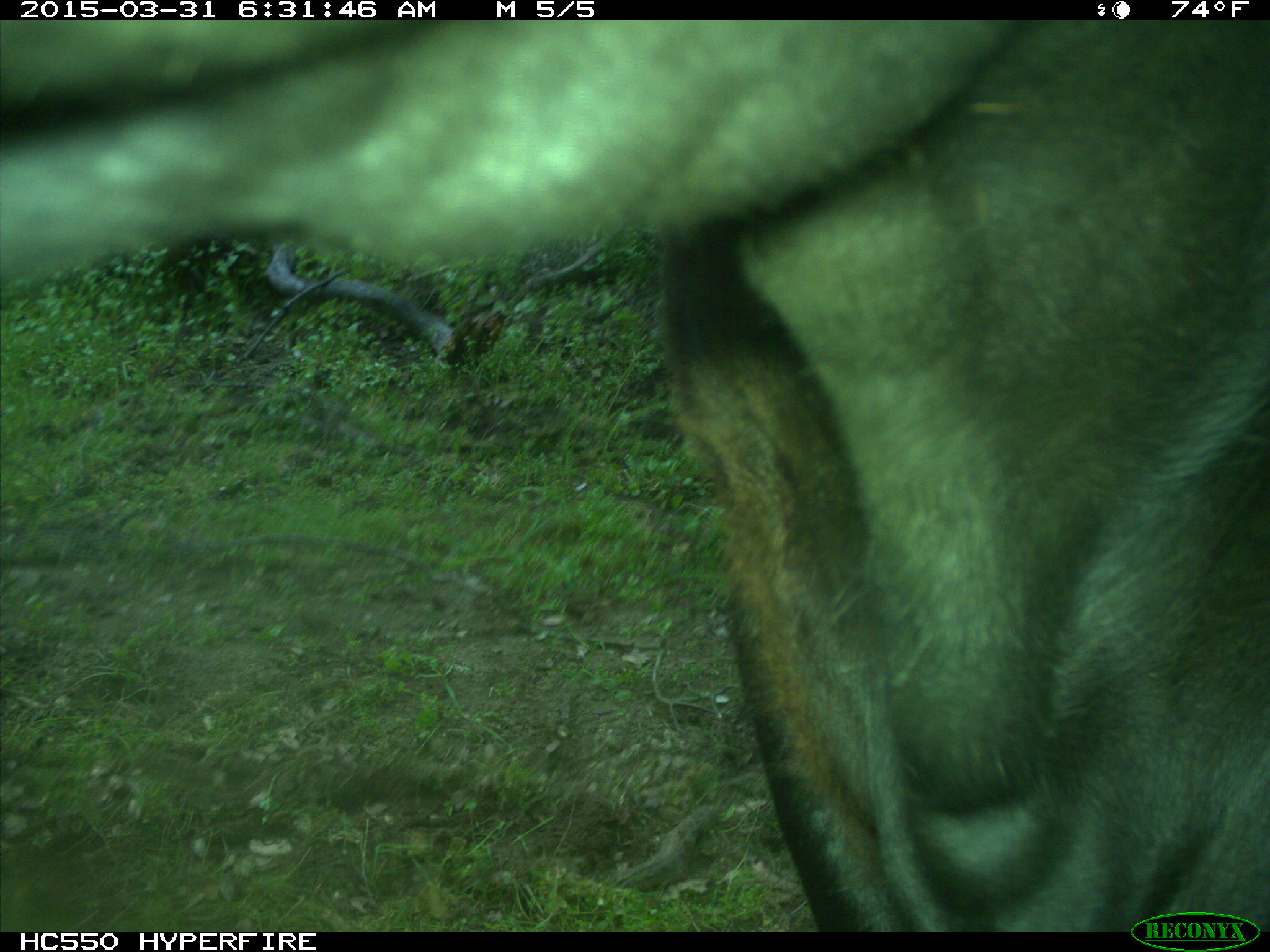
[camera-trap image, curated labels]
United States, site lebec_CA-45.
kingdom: Animalia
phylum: Chordata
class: Mammalia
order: Artiodactyla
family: Bovidae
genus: Bos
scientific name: Bos taurus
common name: domestic cow